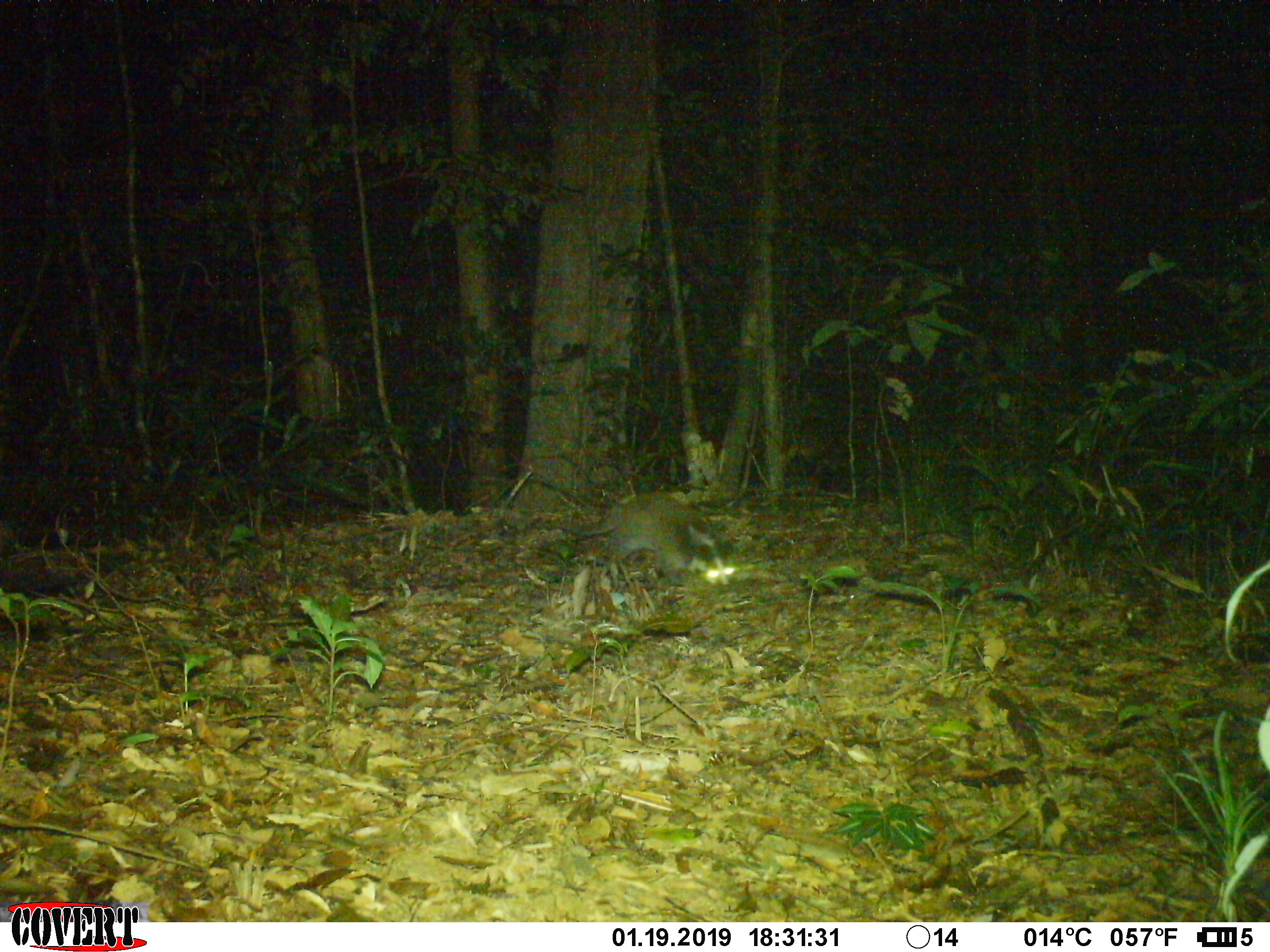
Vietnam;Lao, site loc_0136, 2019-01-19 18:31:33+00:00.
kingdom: Animalia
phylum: Chordata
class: Mammalia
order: Carnivora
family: Viverridae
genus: Paguma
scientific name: Paguma larvata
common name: masked palm civet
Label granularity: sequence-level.